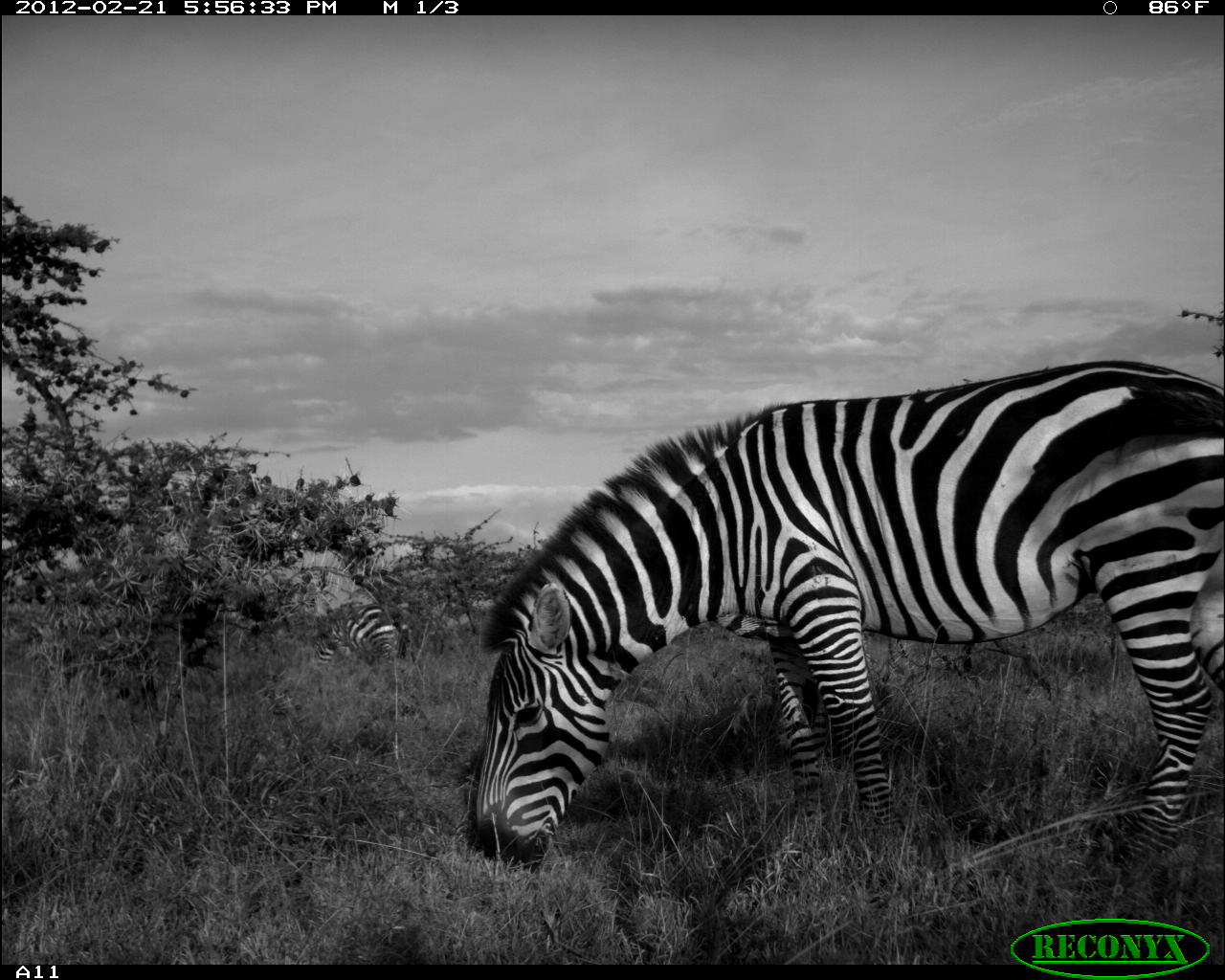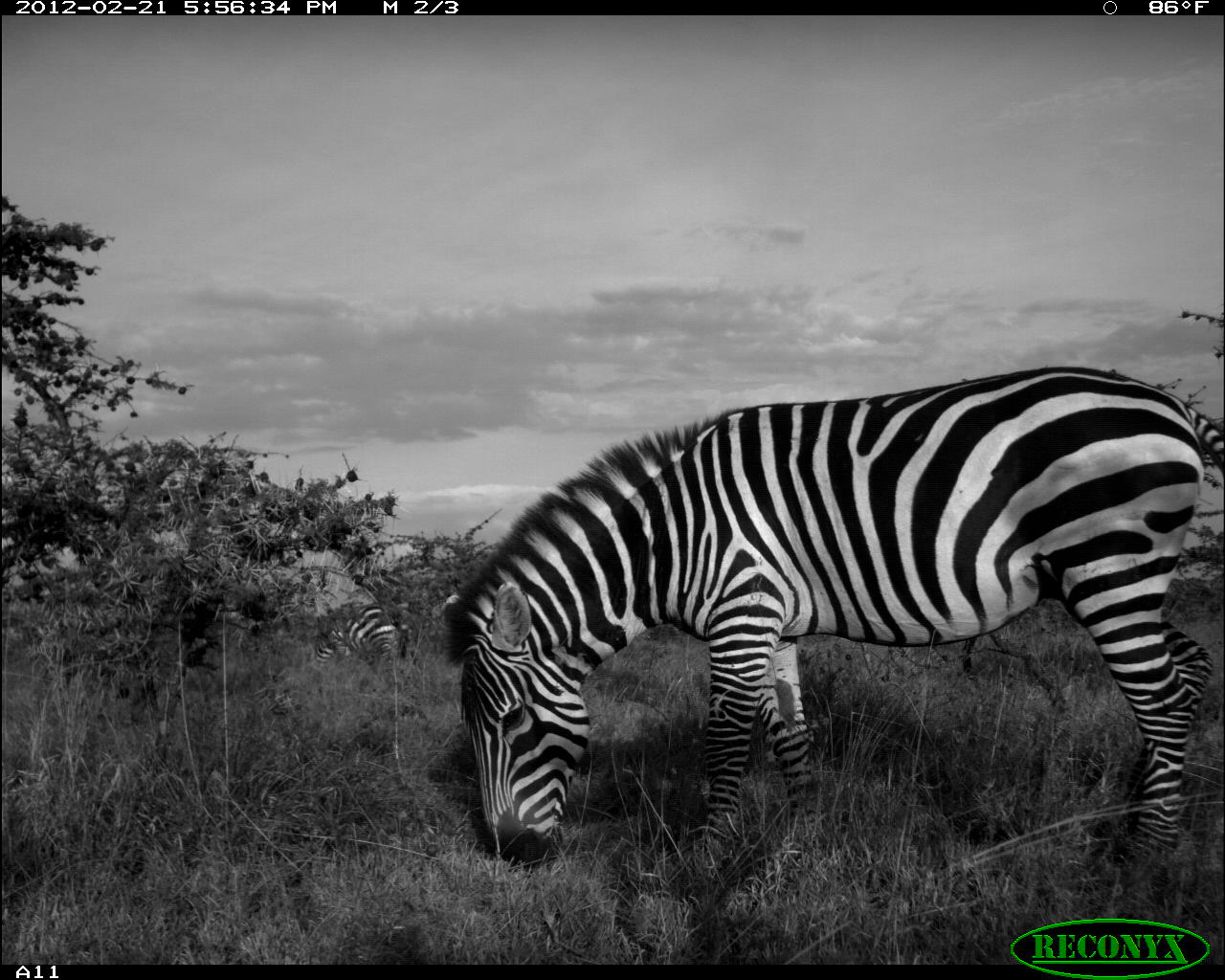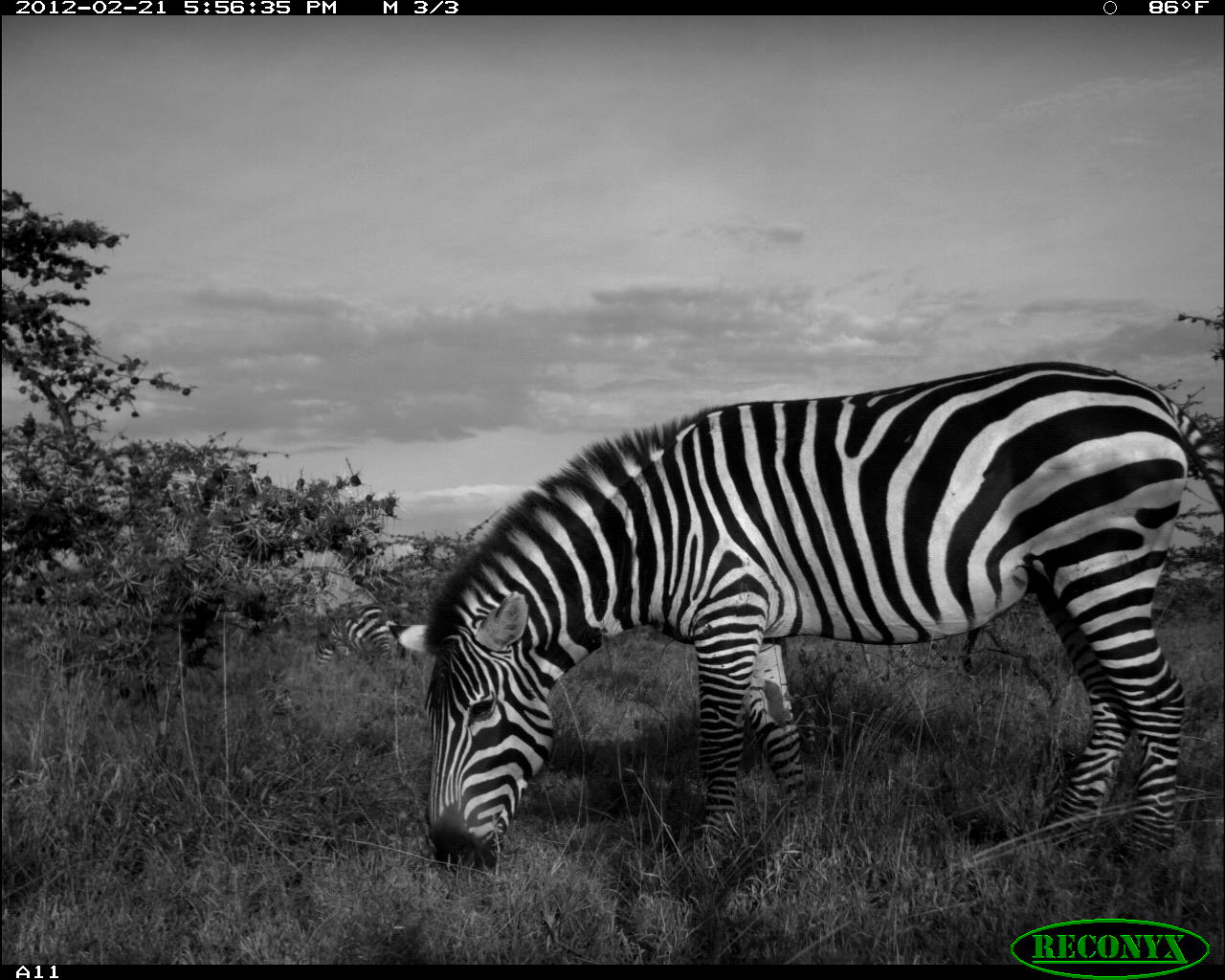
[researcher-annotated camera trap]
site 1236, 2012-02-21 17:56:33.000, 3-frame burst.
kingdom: Animalia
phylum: Chordata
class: Mammalia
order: Perissodactyla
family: Equidae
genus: Equus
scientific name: Equus quagga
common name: plains zebra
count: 2